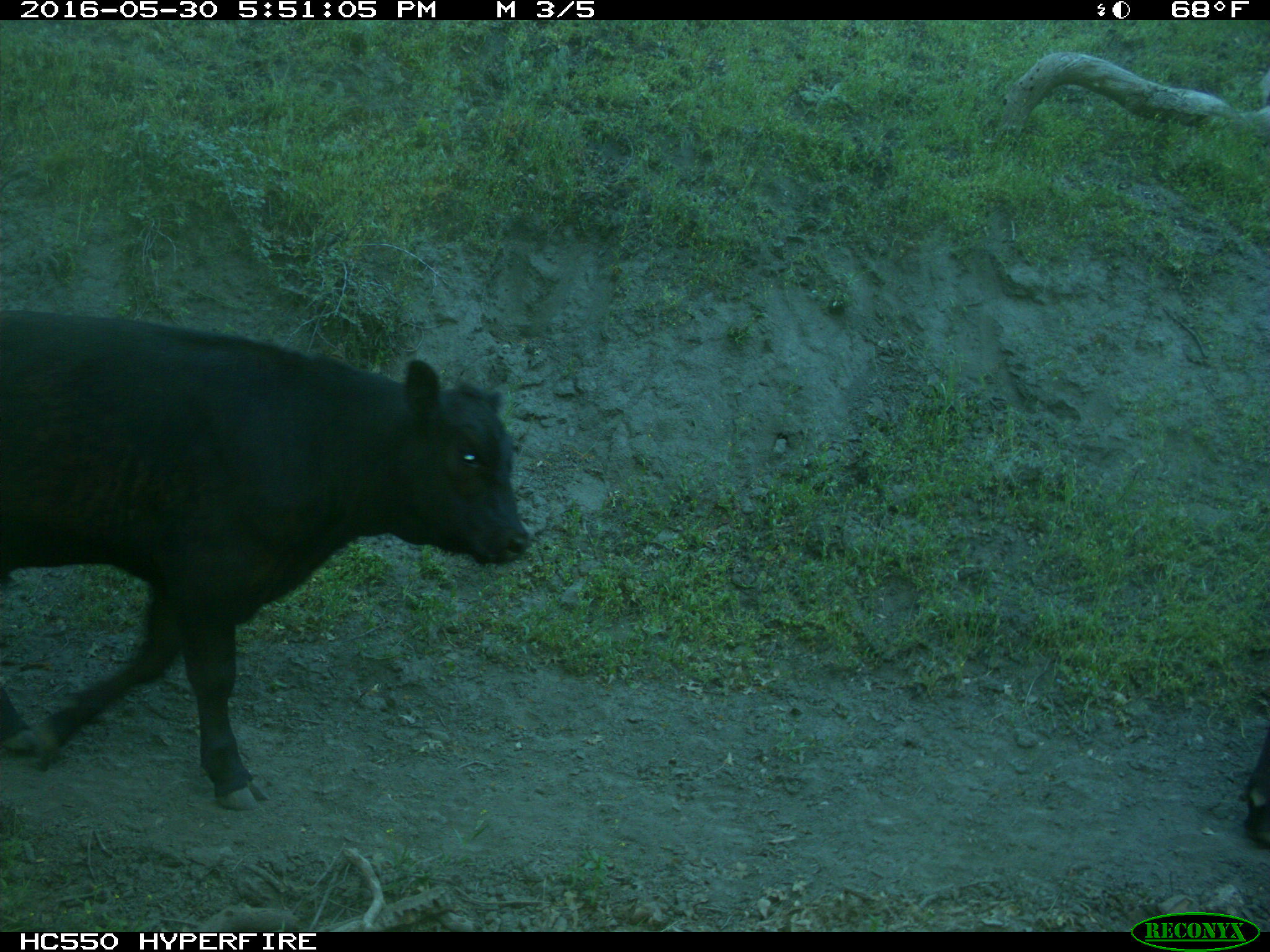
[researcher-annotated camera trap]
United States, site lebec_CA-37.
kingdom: Animalia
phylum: Chordata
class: Mammalia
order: Artiodactyla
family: Bovidae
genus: Bos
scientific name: Bos taurus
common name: domestic cow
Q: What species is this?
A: Bos taurus (domestic cow).